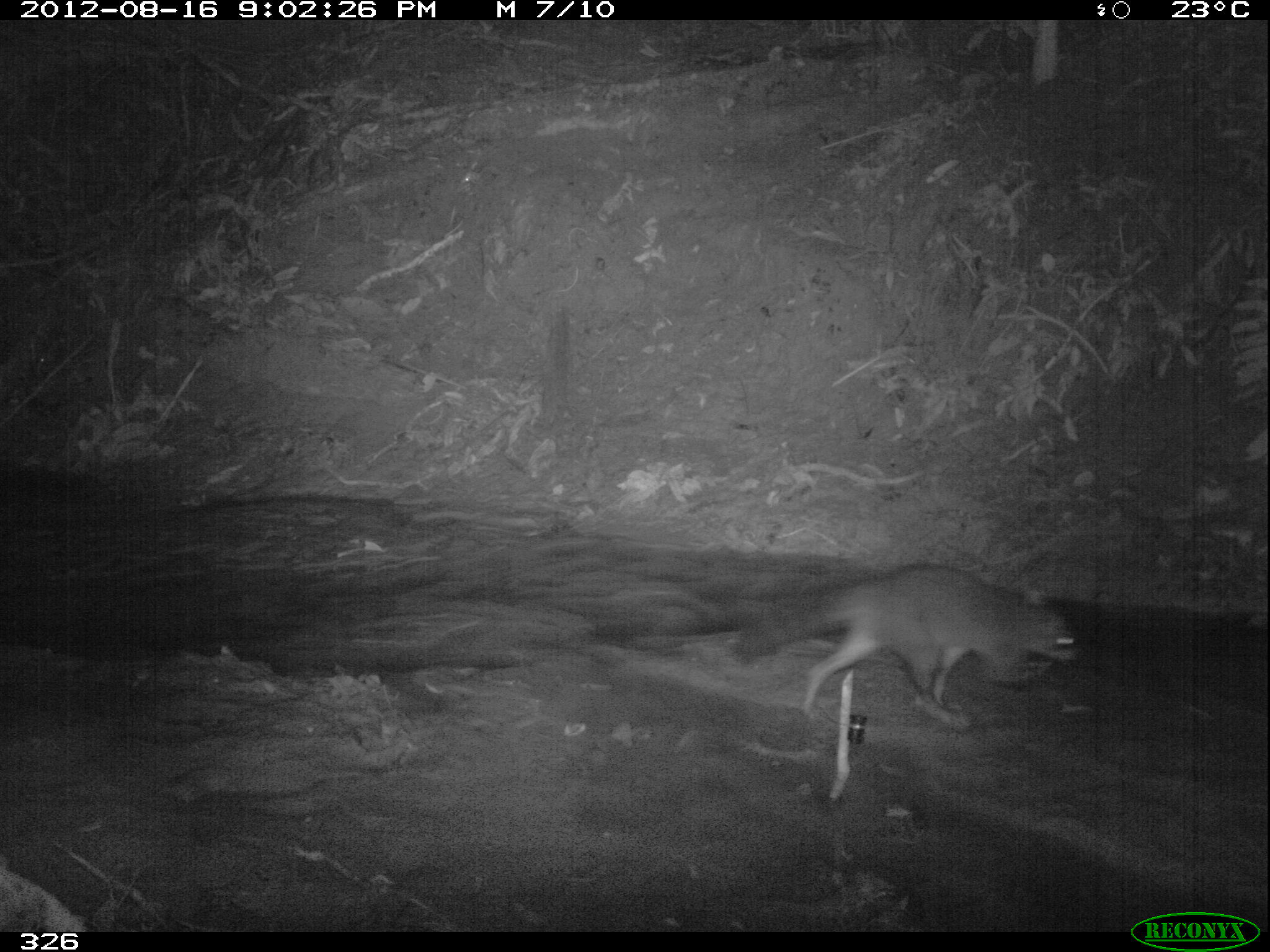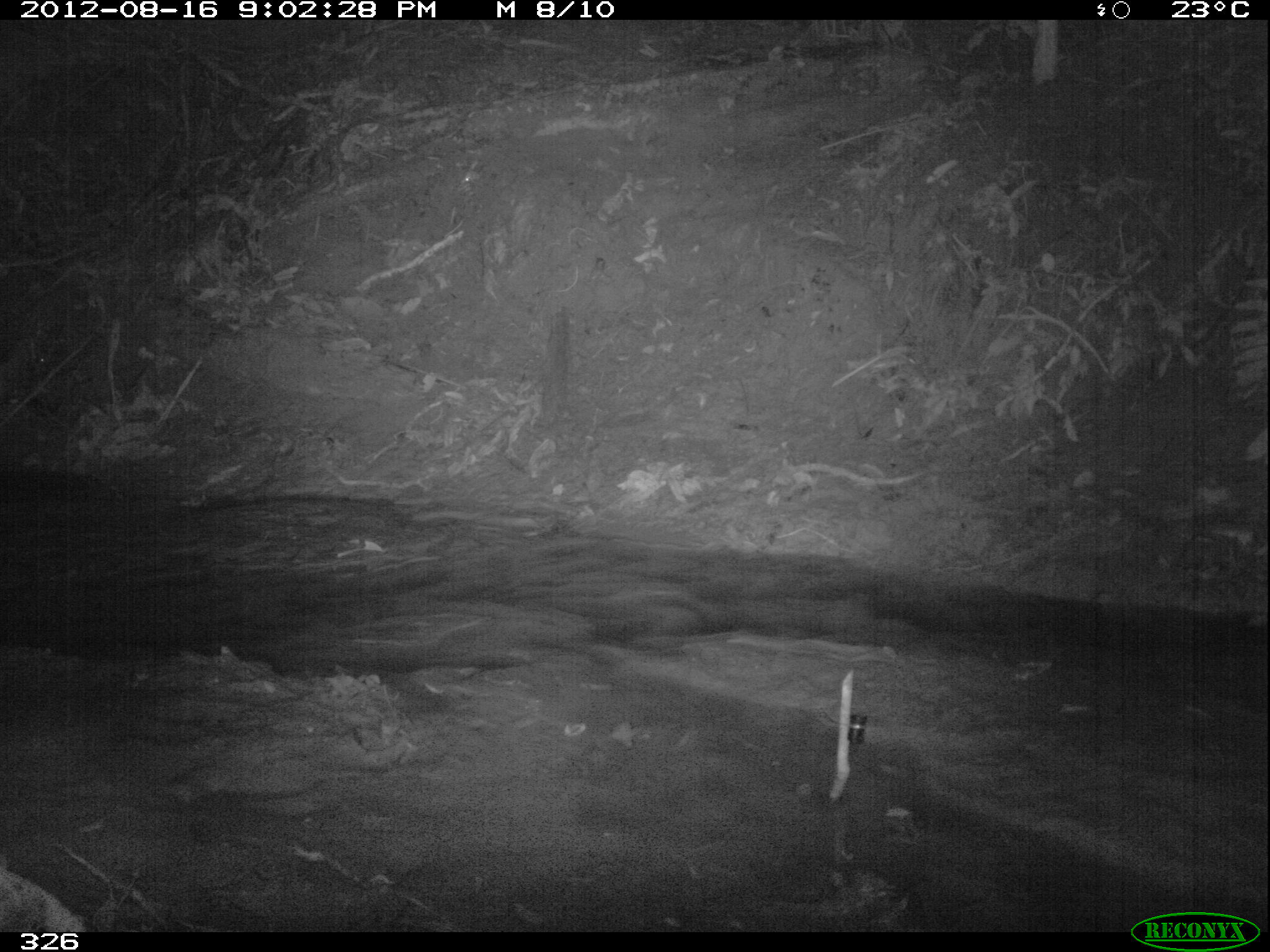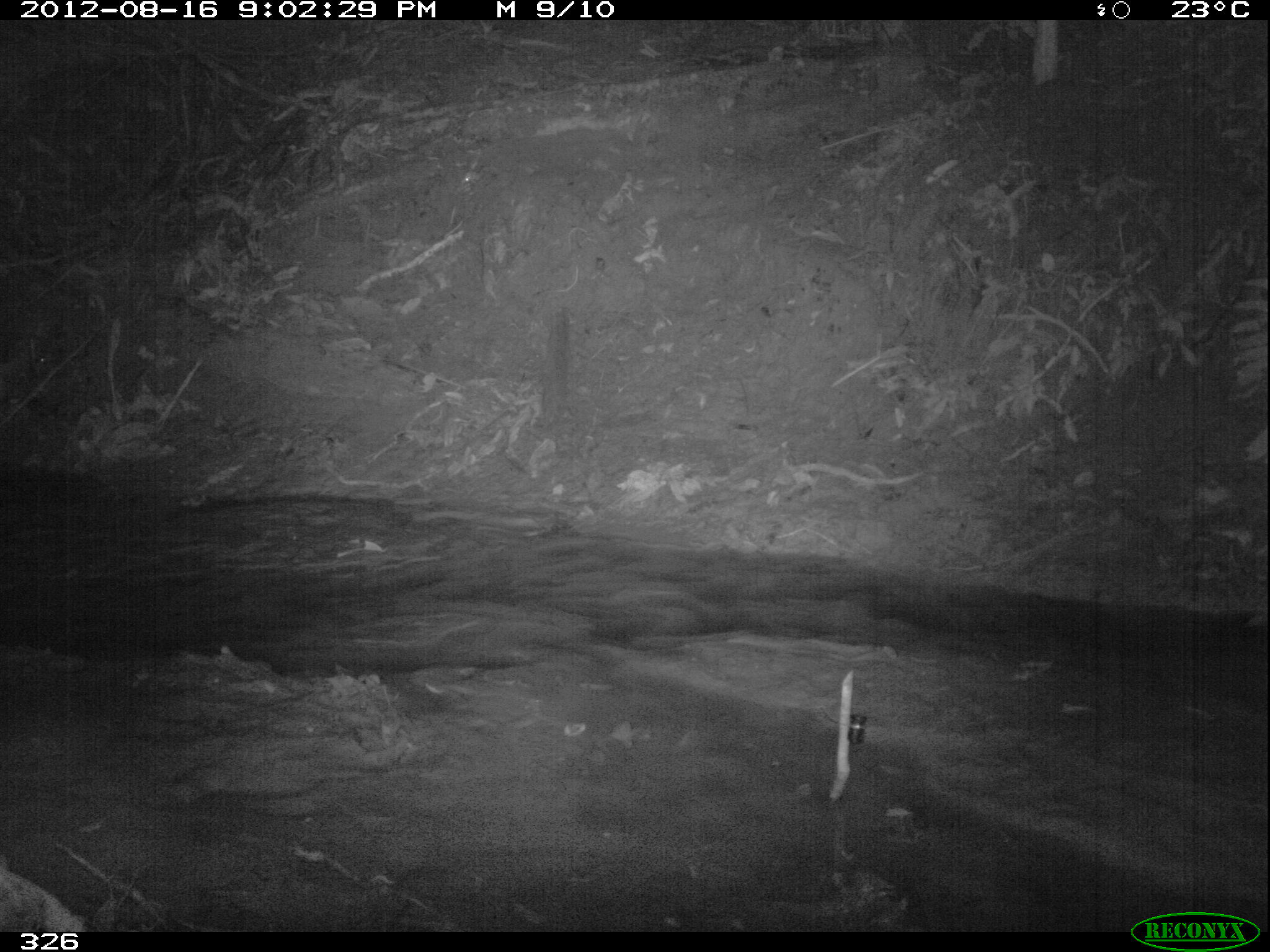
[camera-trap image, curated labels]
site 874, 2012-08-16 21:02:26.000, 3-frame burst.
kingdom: Animalia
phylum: Chordata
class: Mammalia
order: Carnivora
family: Procyonidae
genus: Procyon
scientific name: Procyon cancrivorus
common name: crab-eating raccoon